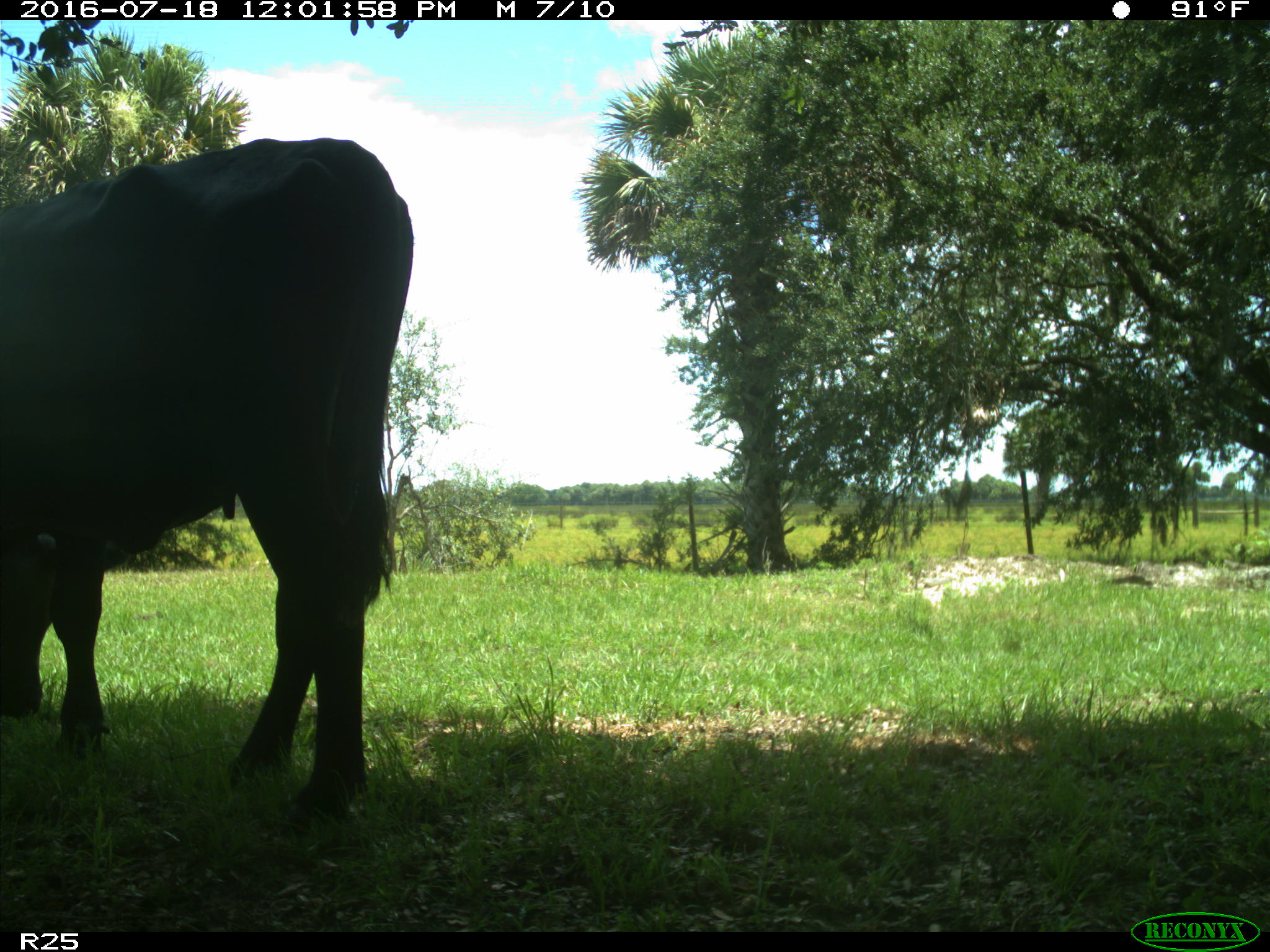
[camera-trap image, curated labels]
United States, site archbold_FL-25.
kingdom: Animalia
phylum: Chordata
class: Mammalia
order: Artiodactyla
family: Bovidae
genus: Bos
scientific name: Bos taurus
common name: domestic cow